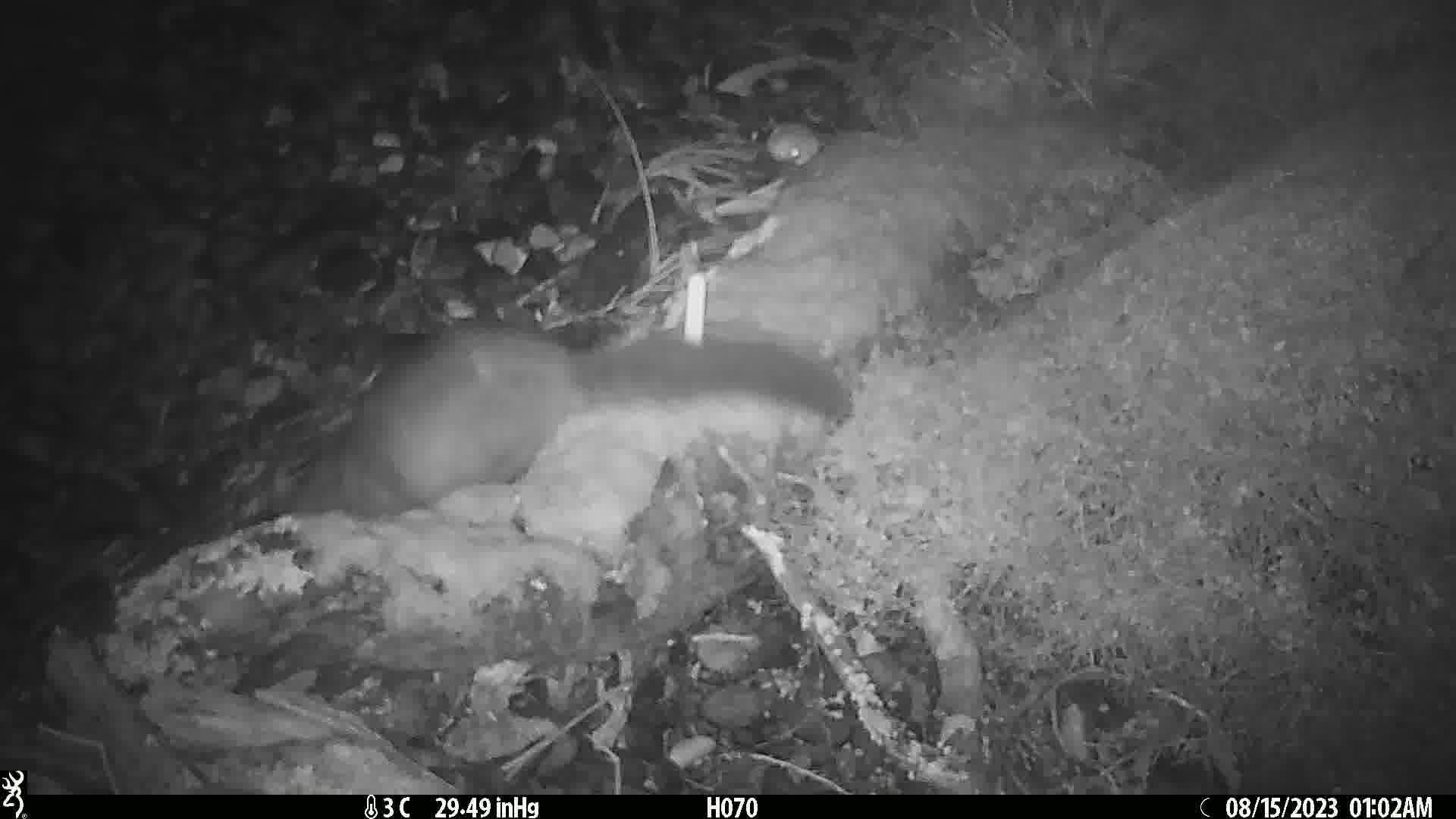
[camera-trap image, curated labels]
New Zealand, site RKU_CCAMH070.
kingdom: Animalia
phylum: Chordata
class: Mammalia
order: Diprotodontia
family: Phalangeridae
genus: Trichosurus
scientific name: Trichosurus vulpecula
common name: common brushtail possum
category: possum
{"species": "possum (common brushtail possum) (Trichosurus vulpecula)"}